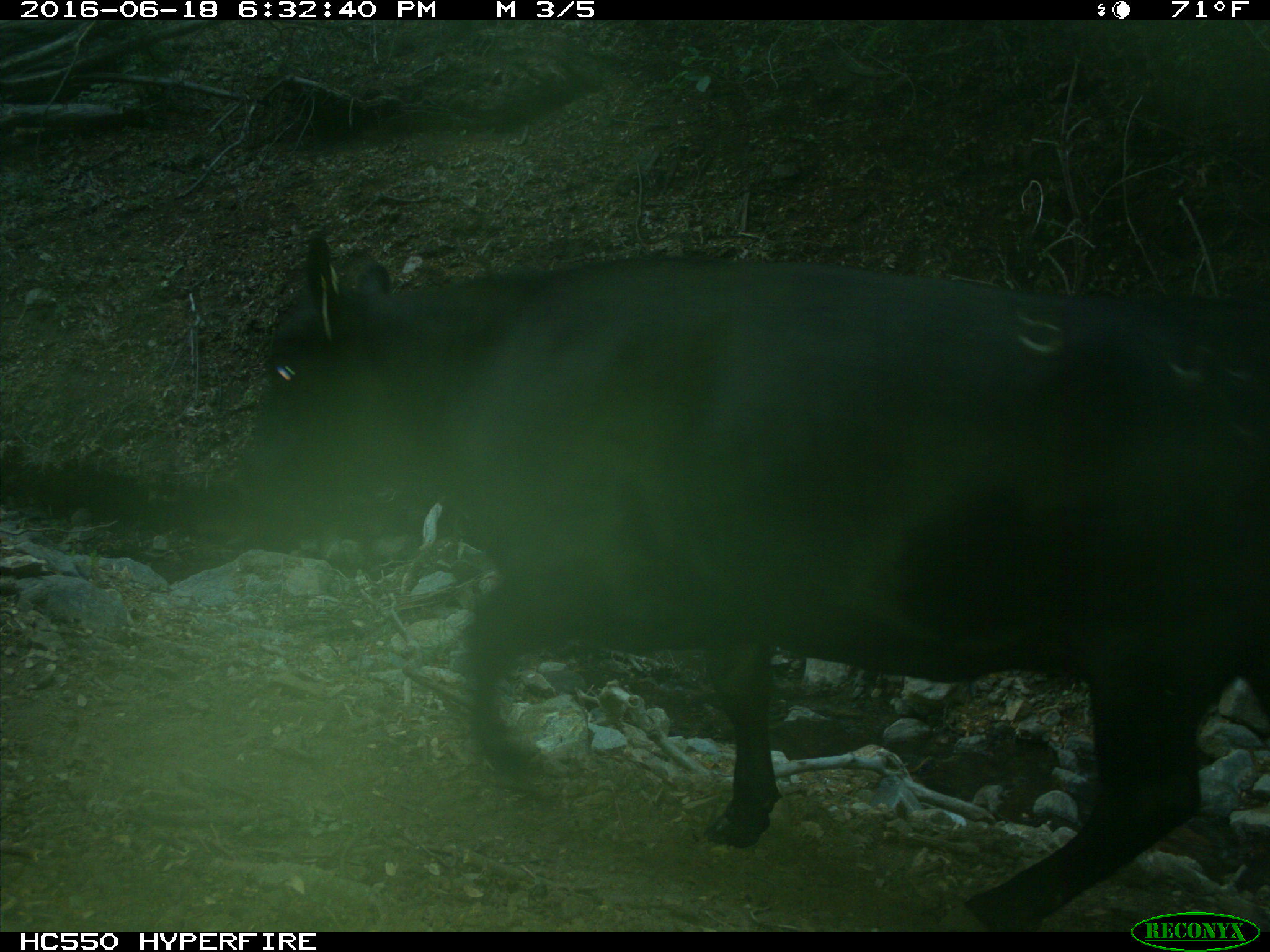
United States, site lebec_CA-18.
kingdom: Animalia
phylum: Chordata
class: Mammalia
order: Artiodactyla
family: Bovidae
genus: Bos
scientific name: Bos taurus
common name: domestic cow